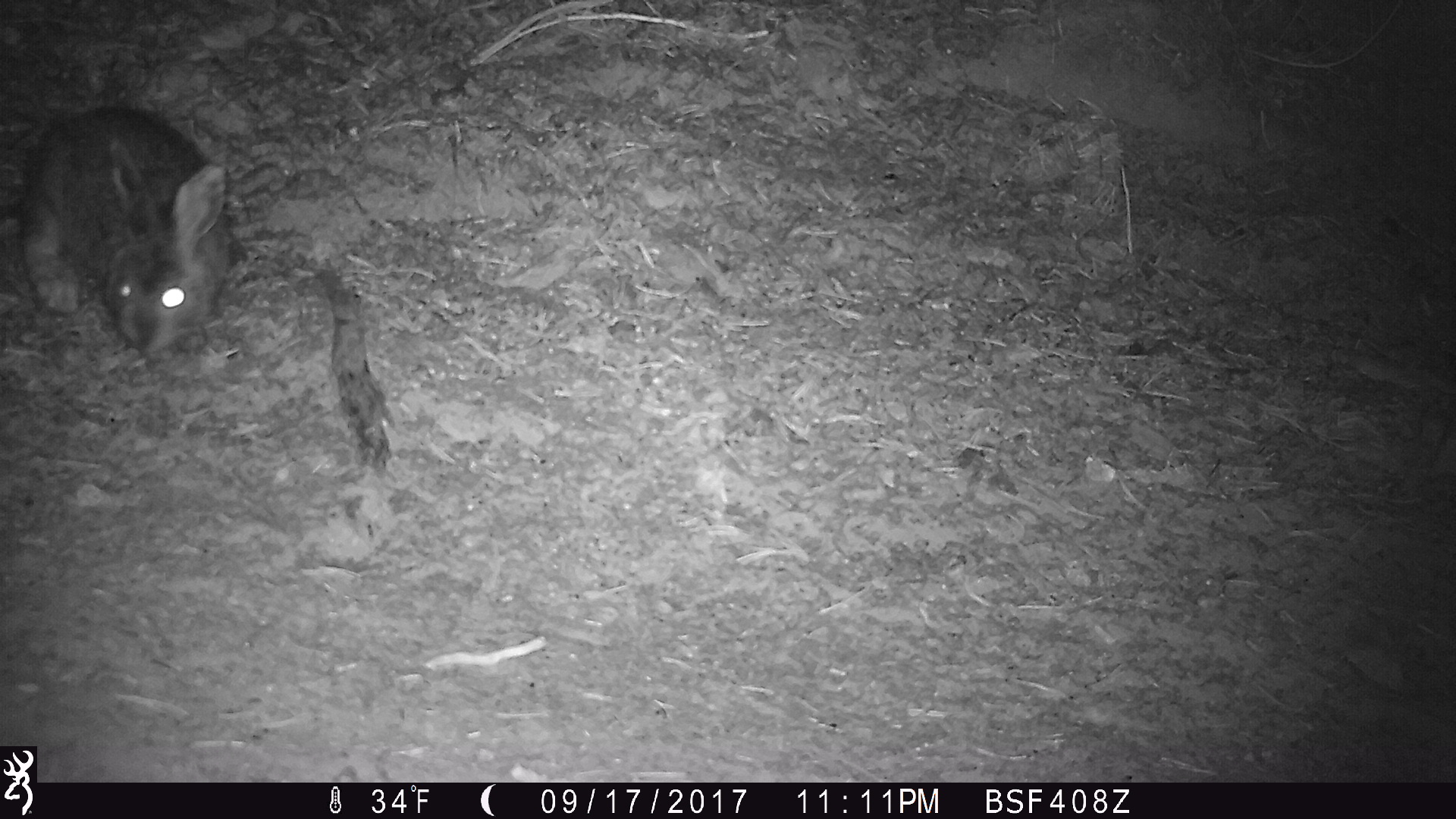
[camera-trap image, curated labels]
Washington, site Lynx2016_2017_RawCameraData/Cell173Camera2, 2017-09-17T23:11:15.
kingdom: Animalia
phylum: Chordata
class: Mammalia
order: Lagomorpha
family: Leporidae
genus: Lepus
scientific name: Lepus americanus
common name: snowshoe hare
Lepus americanus (snowshoe hare). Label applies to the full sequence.